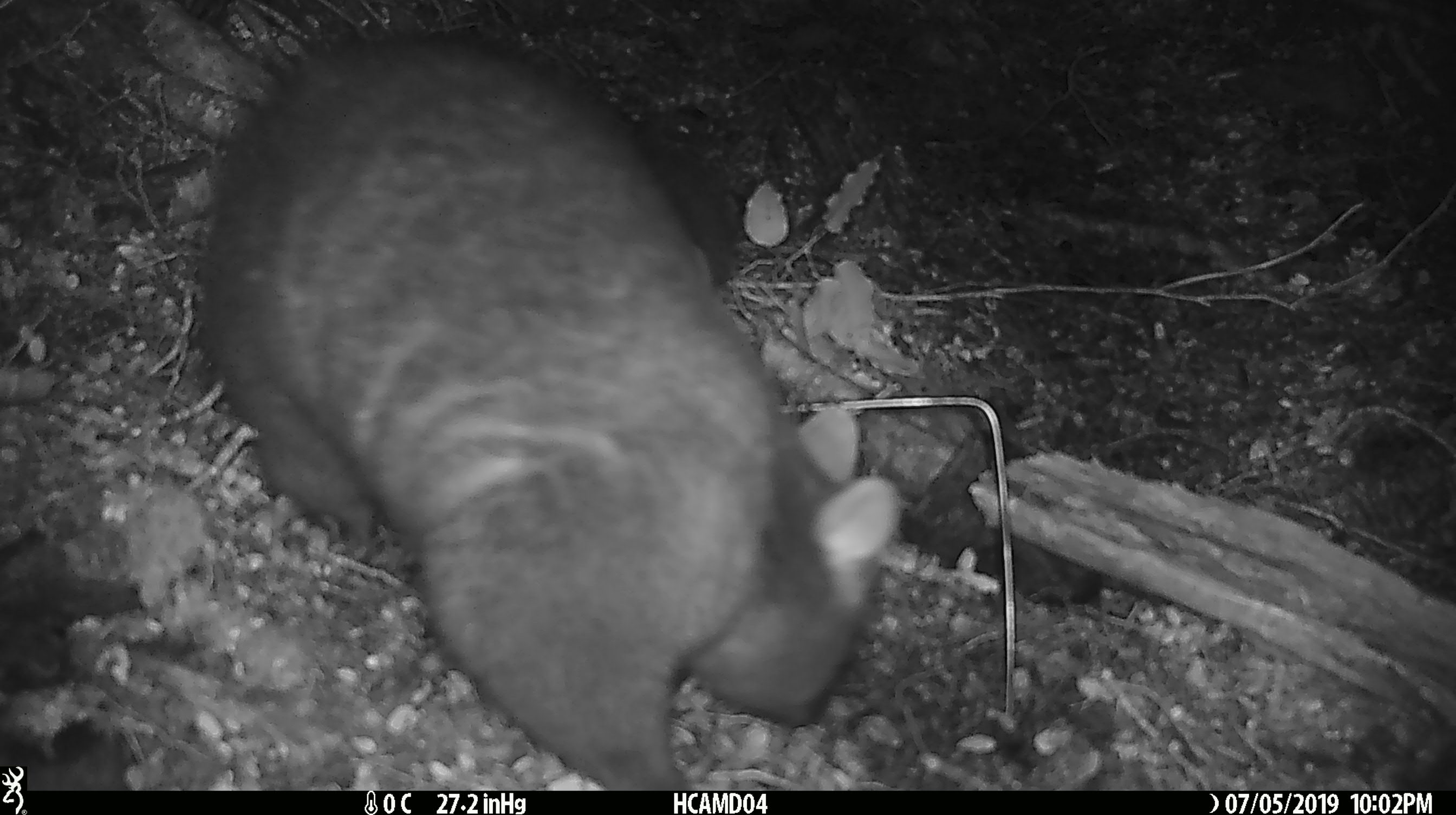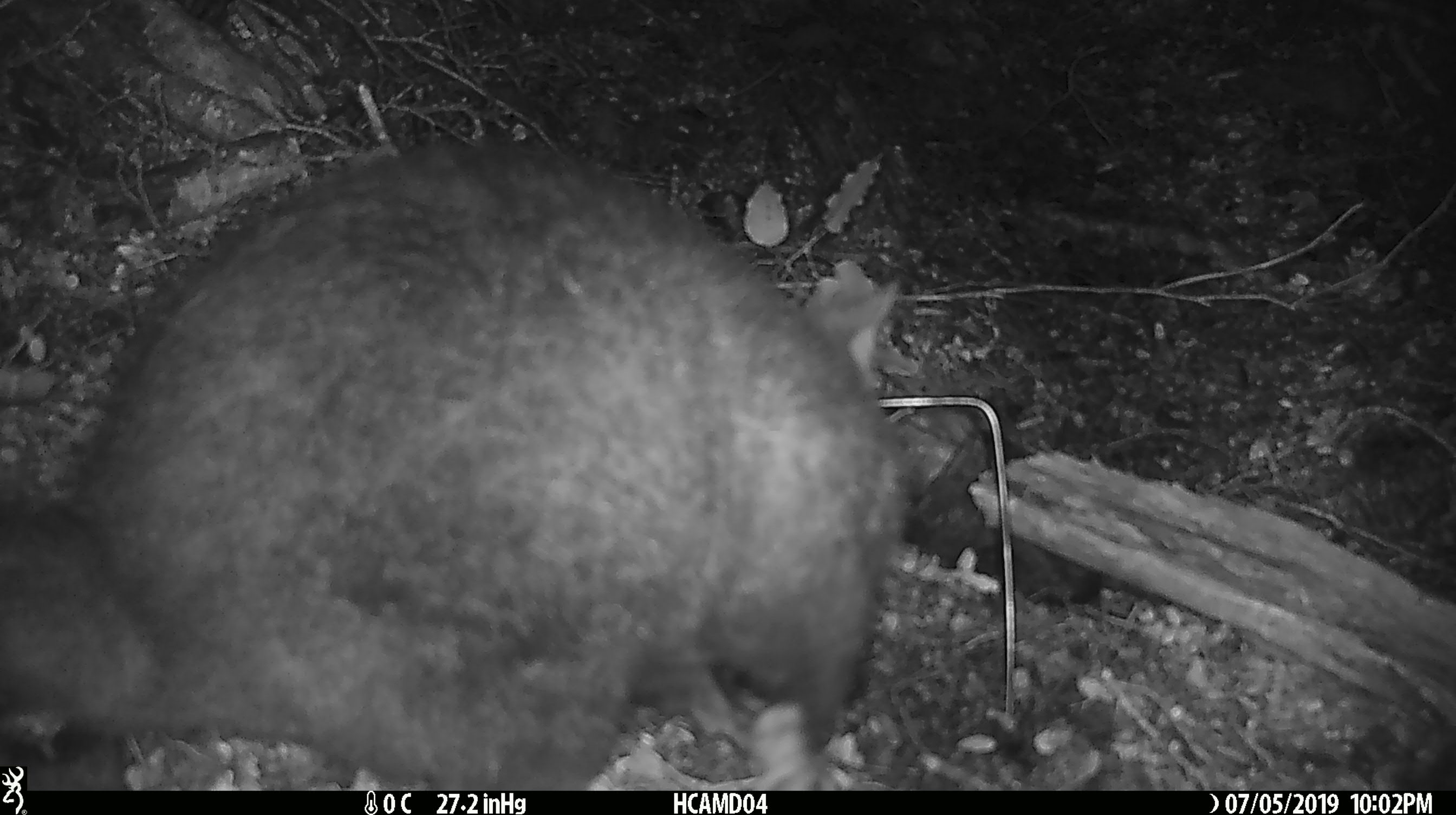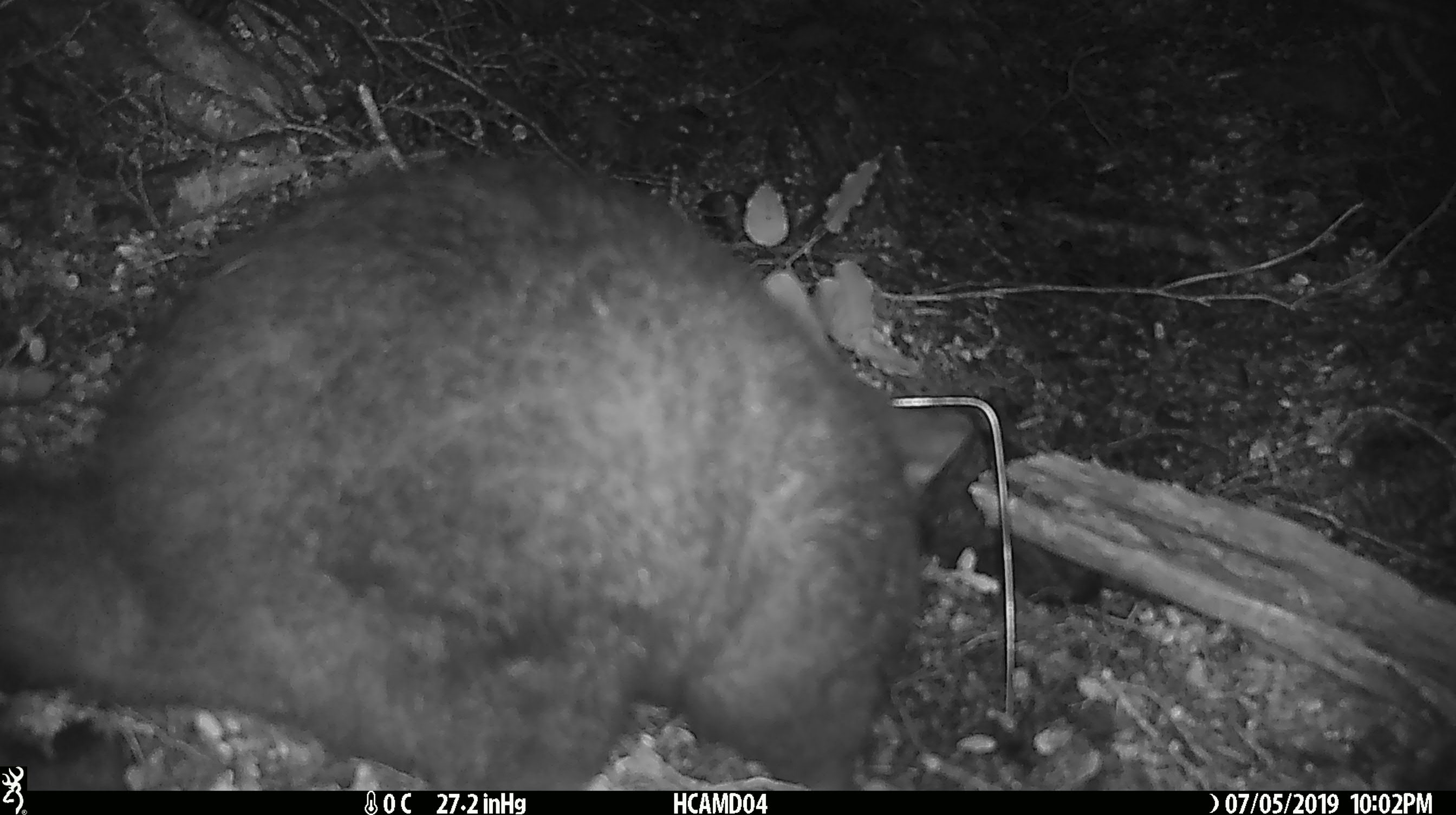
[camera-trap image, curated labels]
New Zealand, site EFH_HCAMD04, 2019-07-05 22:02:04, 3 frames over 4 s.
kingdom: Animalia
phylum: Chordata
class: Mammalia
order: Diprotodontia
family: Phalangeridae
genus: Trichosurus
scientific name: Trichosurus vulpecula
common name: common brushtail possum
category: possum